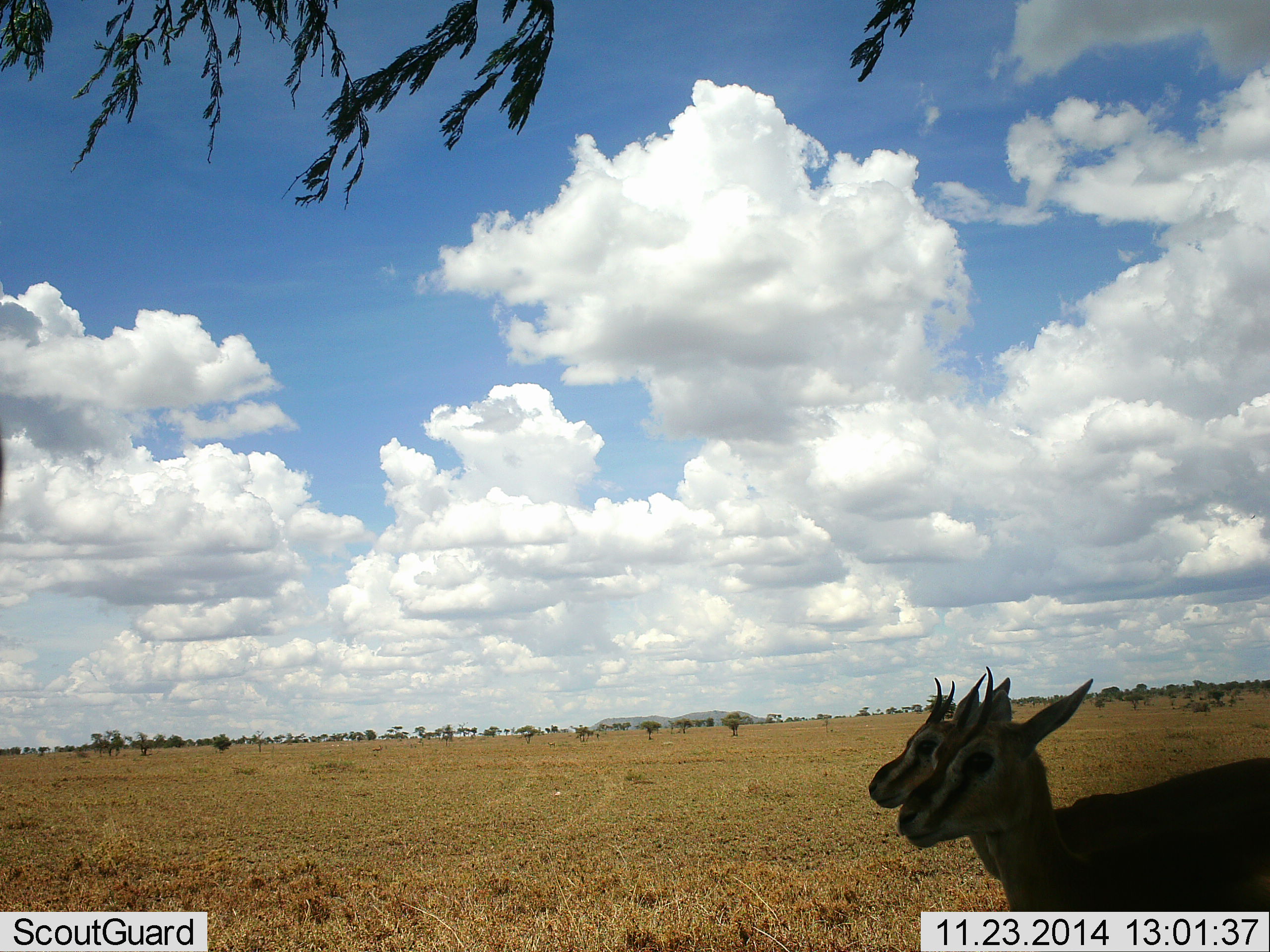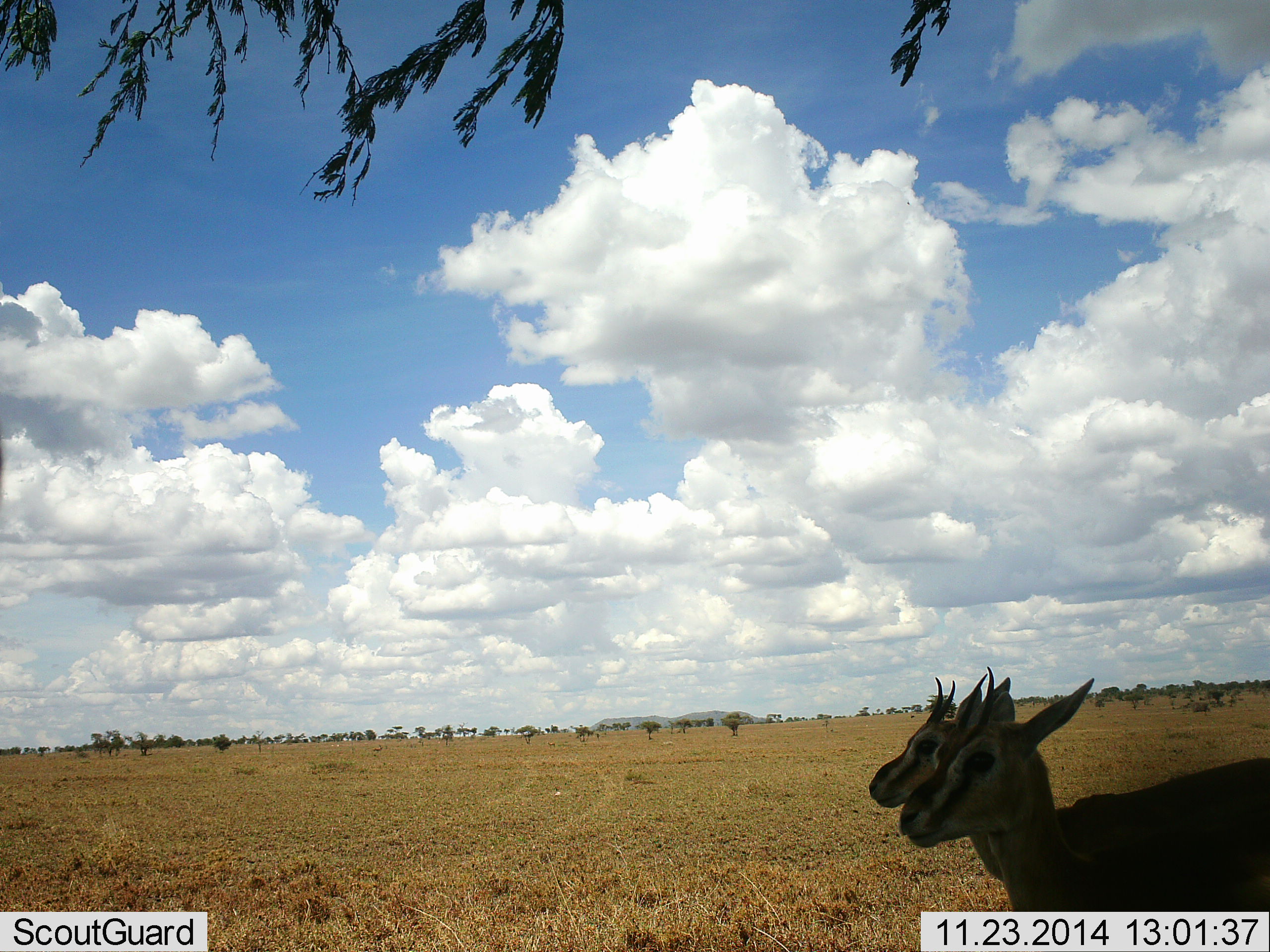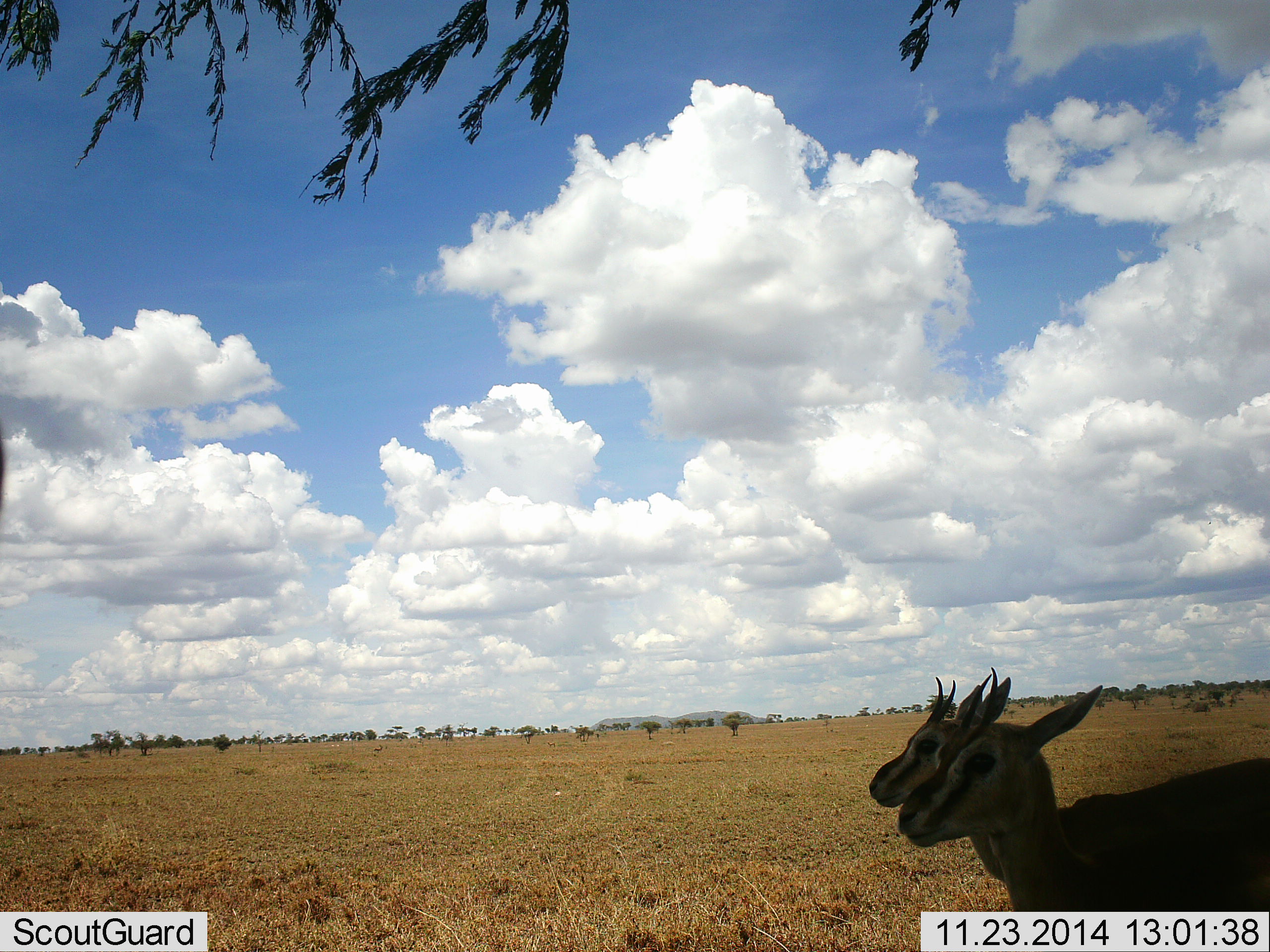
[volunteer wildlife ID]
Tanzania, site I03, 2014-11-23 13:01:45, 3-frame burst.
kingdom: Animalia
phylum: Chordata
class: Mammalia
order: Artiodactyla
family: Bovidae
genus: Eudorcas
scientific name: Eudorcas thomsonii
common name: thomson's gazelle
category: gazellethomsons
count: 2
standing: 100%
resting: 0%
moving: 0%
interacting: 0%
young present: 0%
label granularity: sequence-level